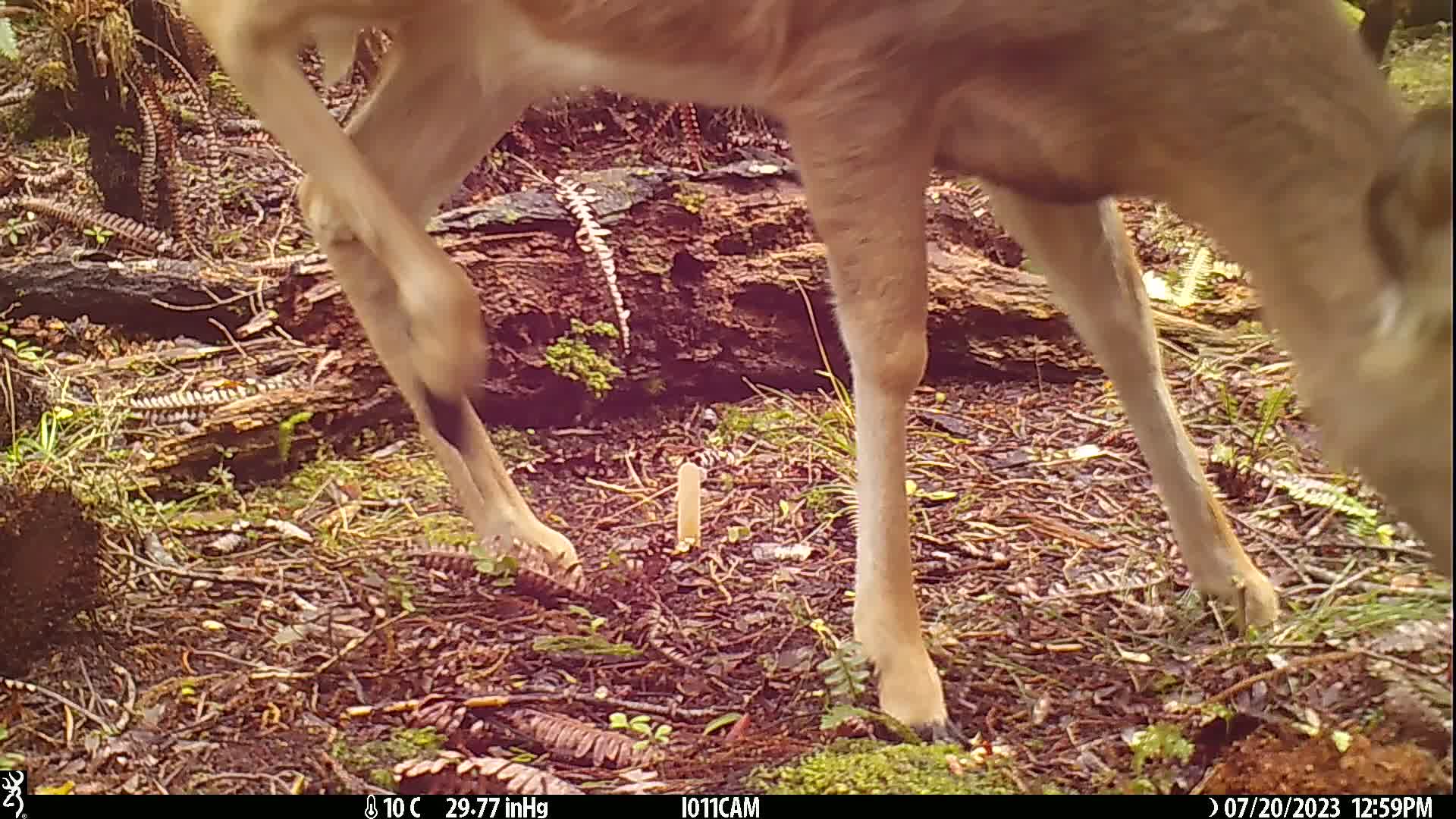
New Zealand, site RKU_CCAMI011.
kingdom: Animalia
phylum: Chordata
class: Mammalia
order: Artiodactyla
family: Cervidae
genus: Odocoileus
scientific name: Odocoileus virginianus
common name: white-tailed deer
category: white tailed deer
White tailed deer (white-tailed deer) (Odocoileus virginianus).